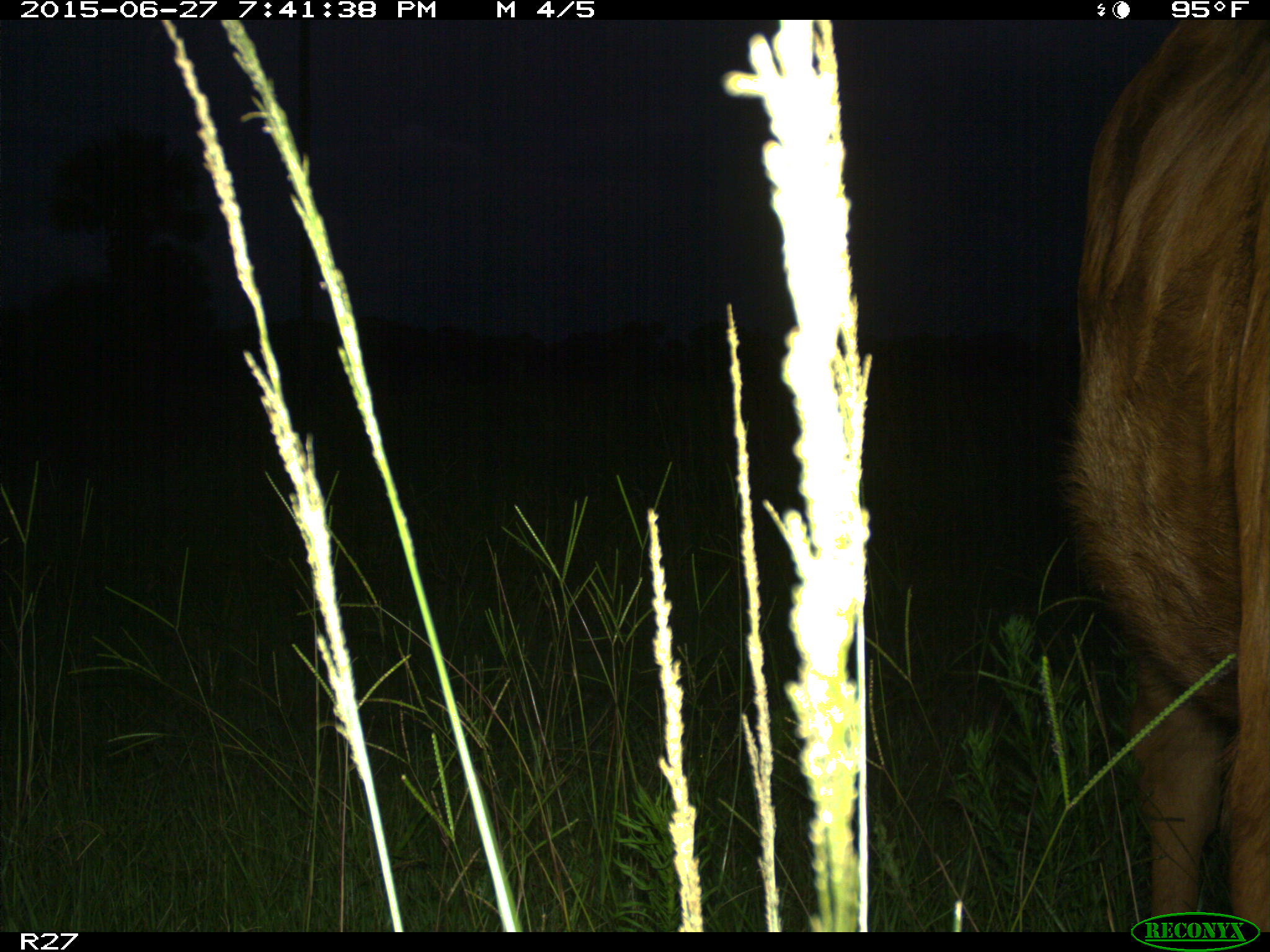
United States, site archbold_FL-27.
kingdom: Animalia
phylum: Chordata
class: Mammalia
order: Artiodactyla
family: Bovidae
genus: Bos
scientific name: Bos taurus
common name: domestic cow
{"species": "Bos taurus (domestic cow)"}